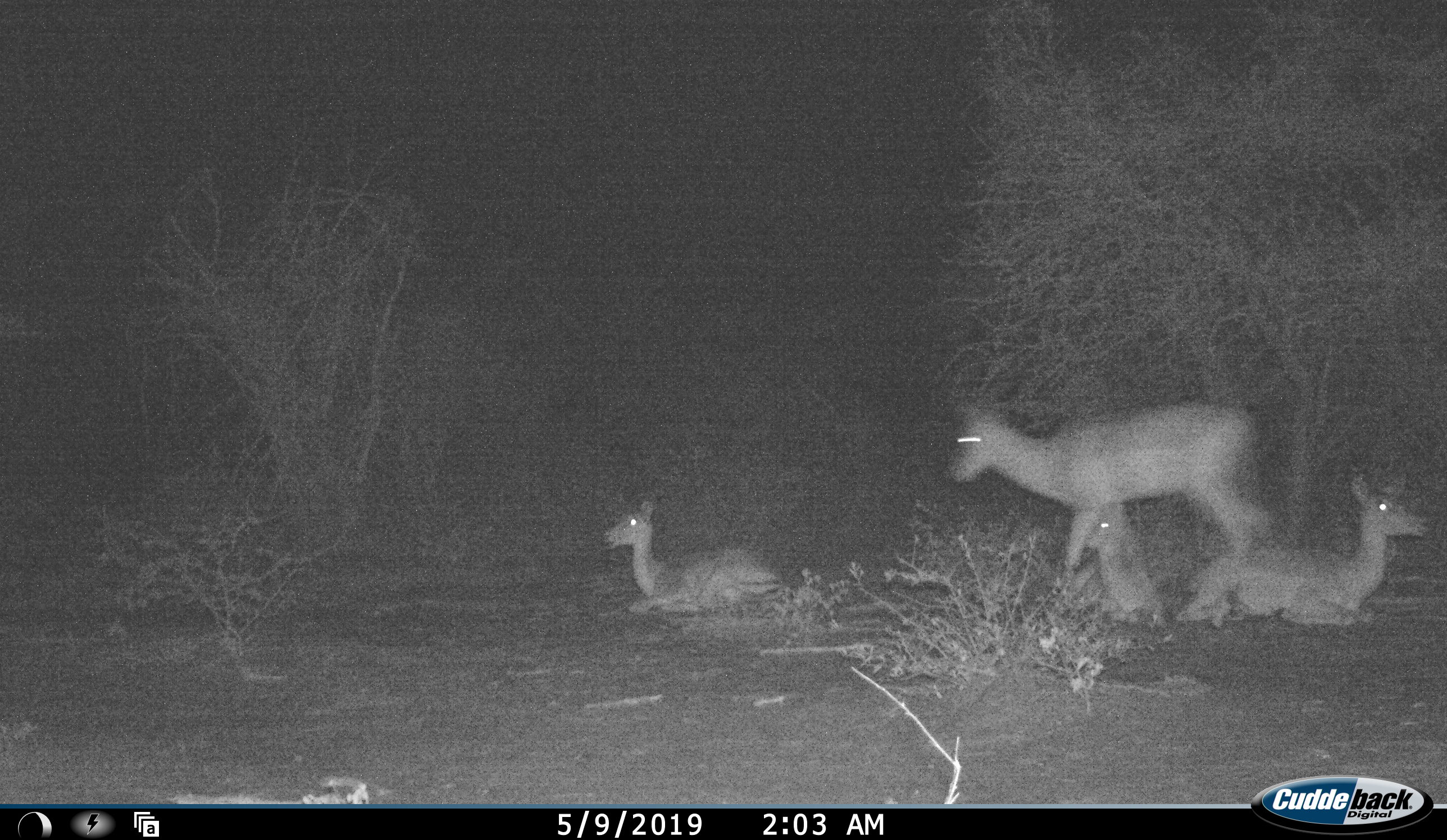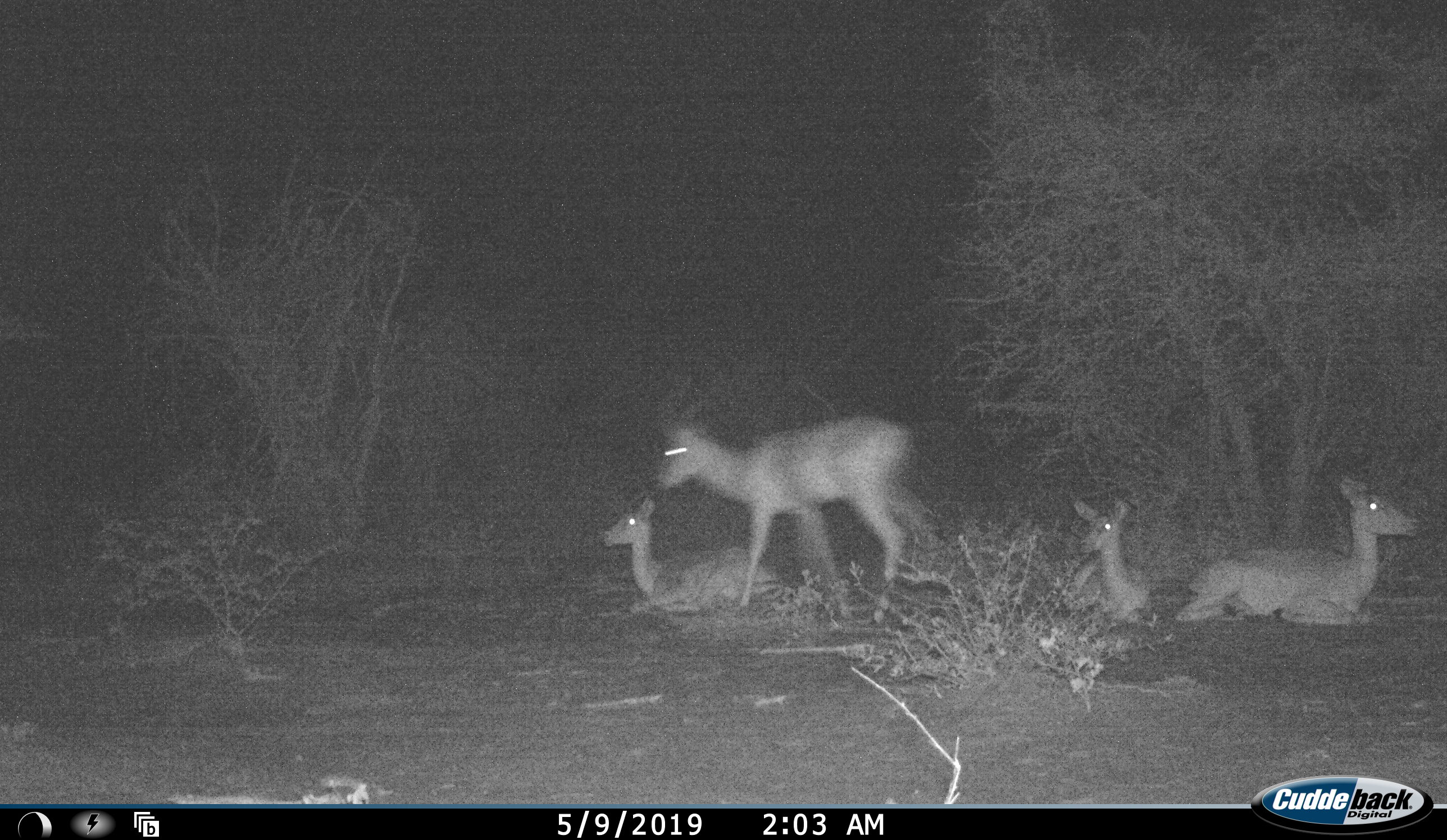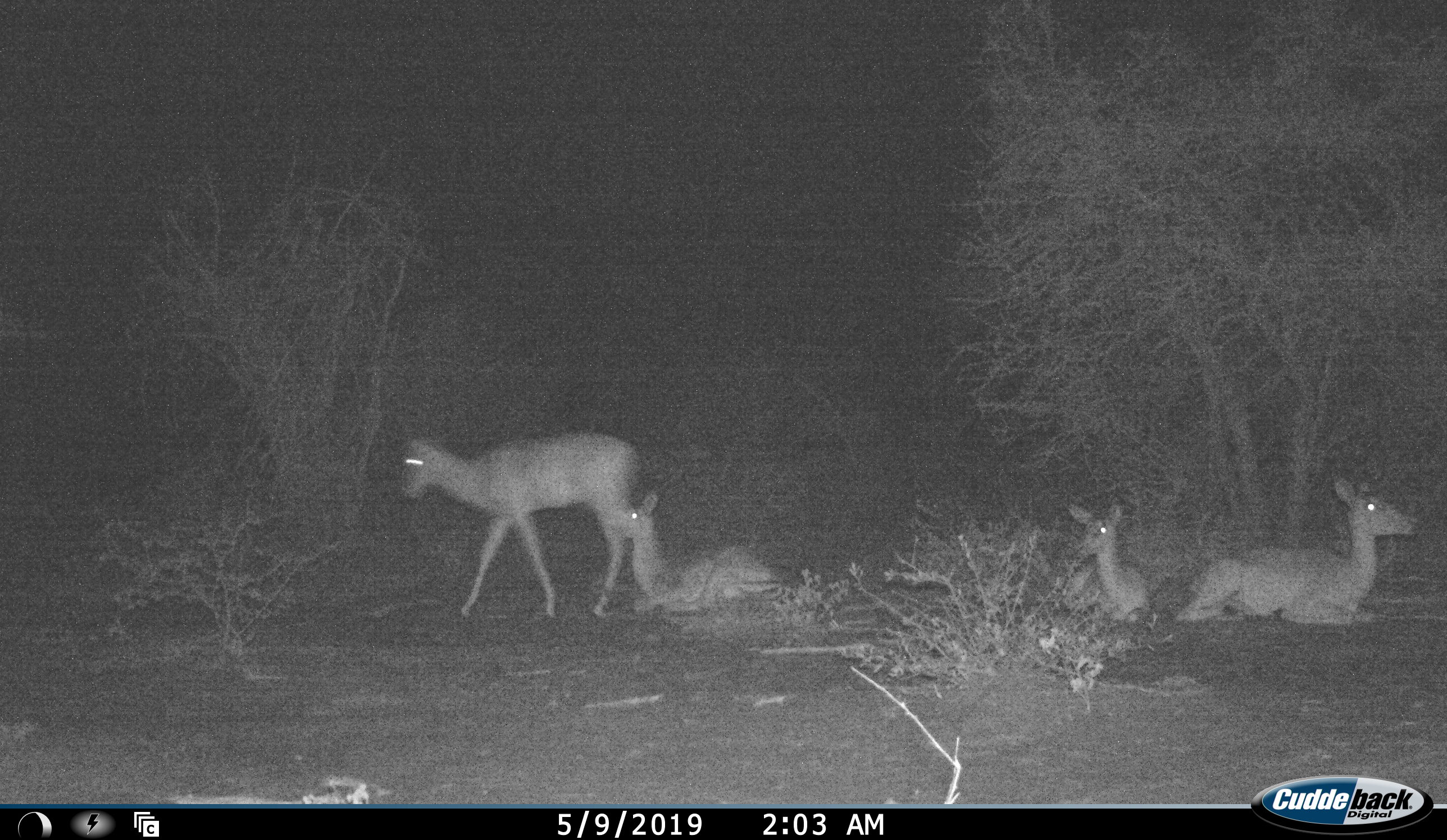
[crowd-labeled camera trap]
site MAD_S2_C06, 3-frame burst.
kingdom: Animalia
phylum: Chordata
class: Mammalia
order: Artiodactyla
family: Bovidae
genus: Aepyceros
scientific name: Aepyceros melampus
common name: impala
Impala (Aepyceros melampus), count 4. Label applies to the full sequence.